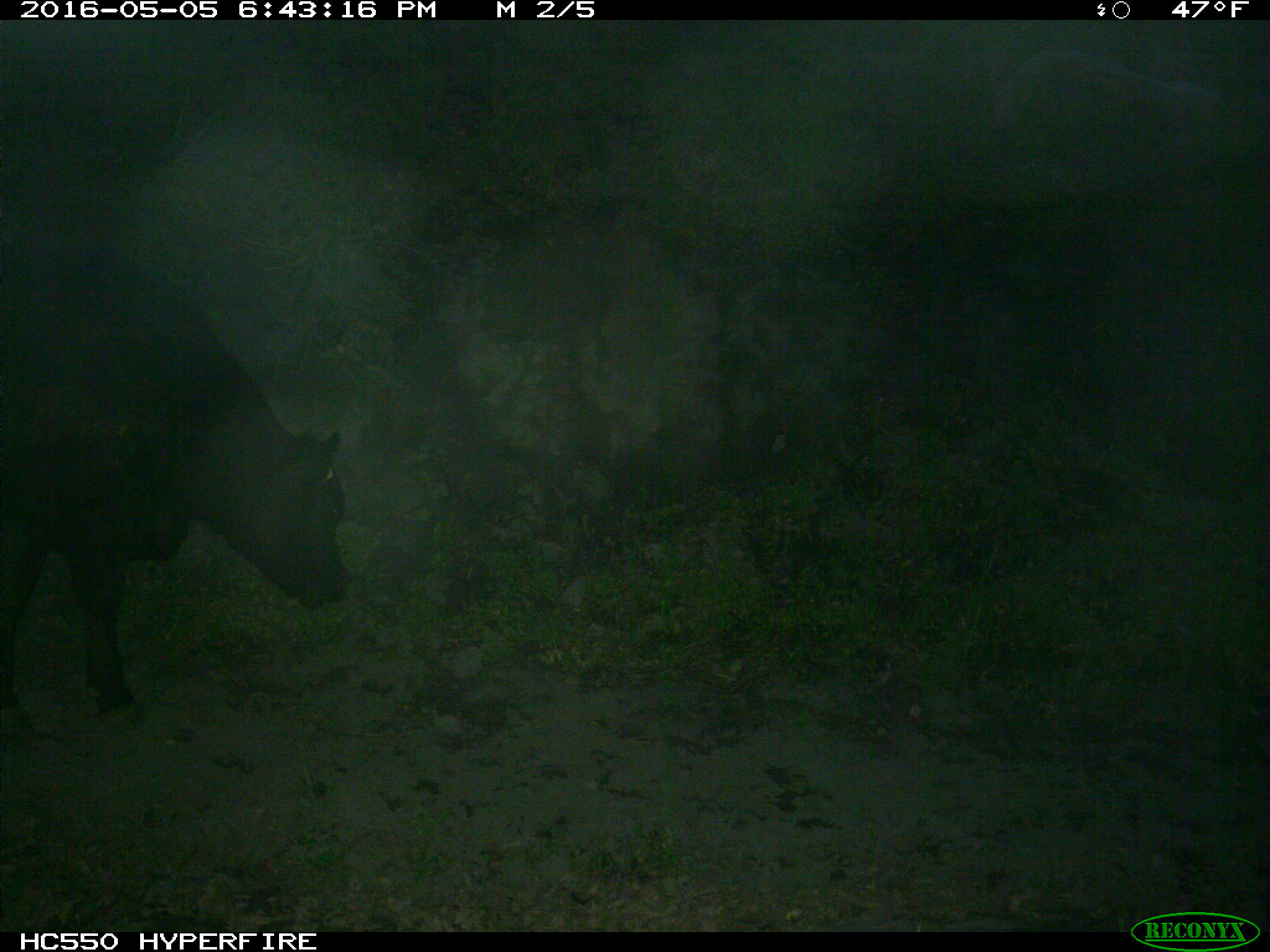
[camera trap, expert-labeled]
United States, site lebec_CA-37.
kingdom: Animalia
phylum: Chordata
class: Mammalia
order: Artiodactyla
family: Bovidae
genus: Bos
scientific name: Bos taurus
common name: domestic cow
Bos taurus (domestic cow).